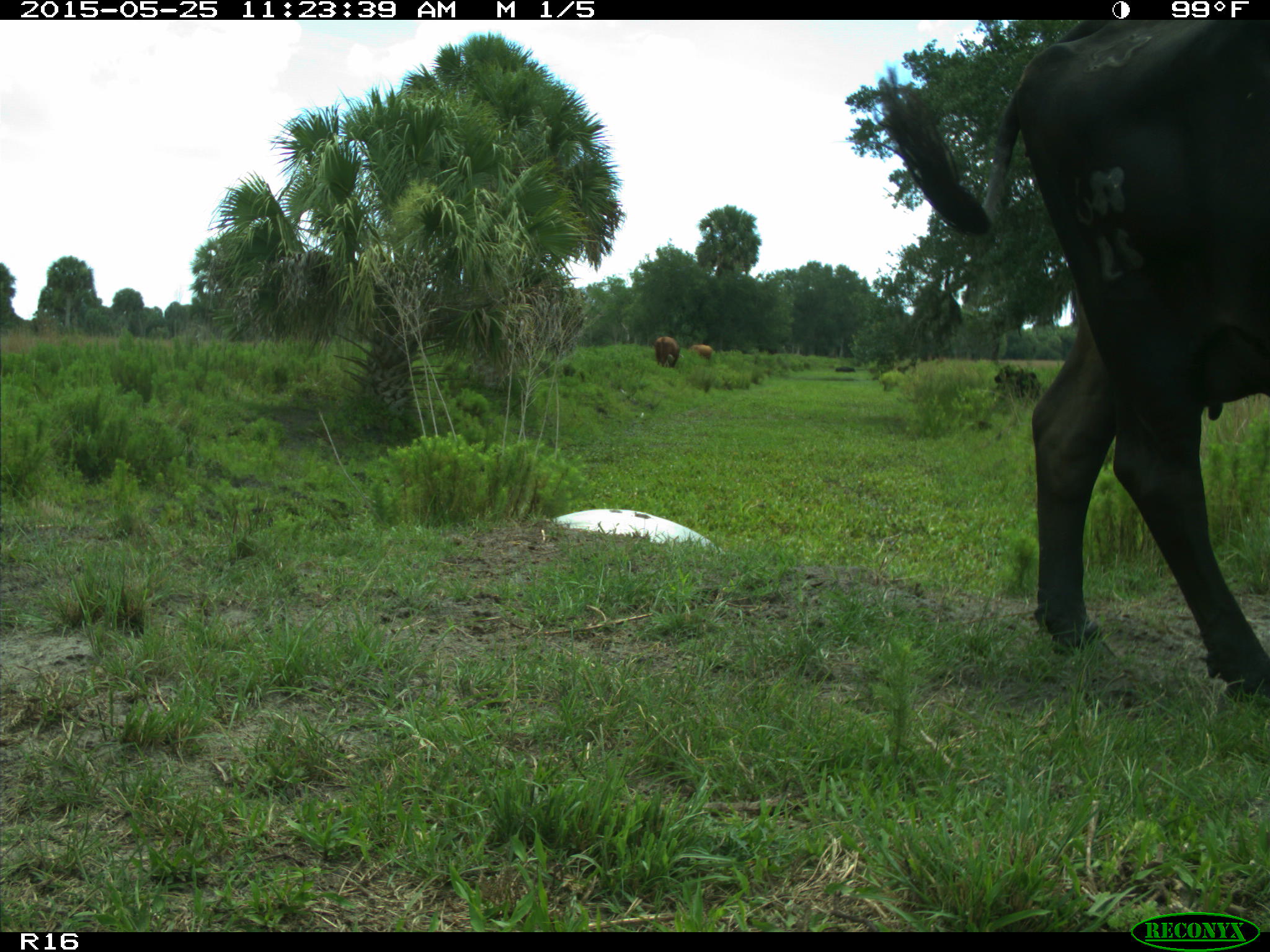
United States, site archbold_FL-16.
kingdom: Animalia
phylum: Chordata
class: Mammalia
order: Artiodactyla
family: Bovidae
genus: Bos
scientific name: Bos taurus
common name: domestic cow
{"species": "Bos taurus (domestic cow)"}